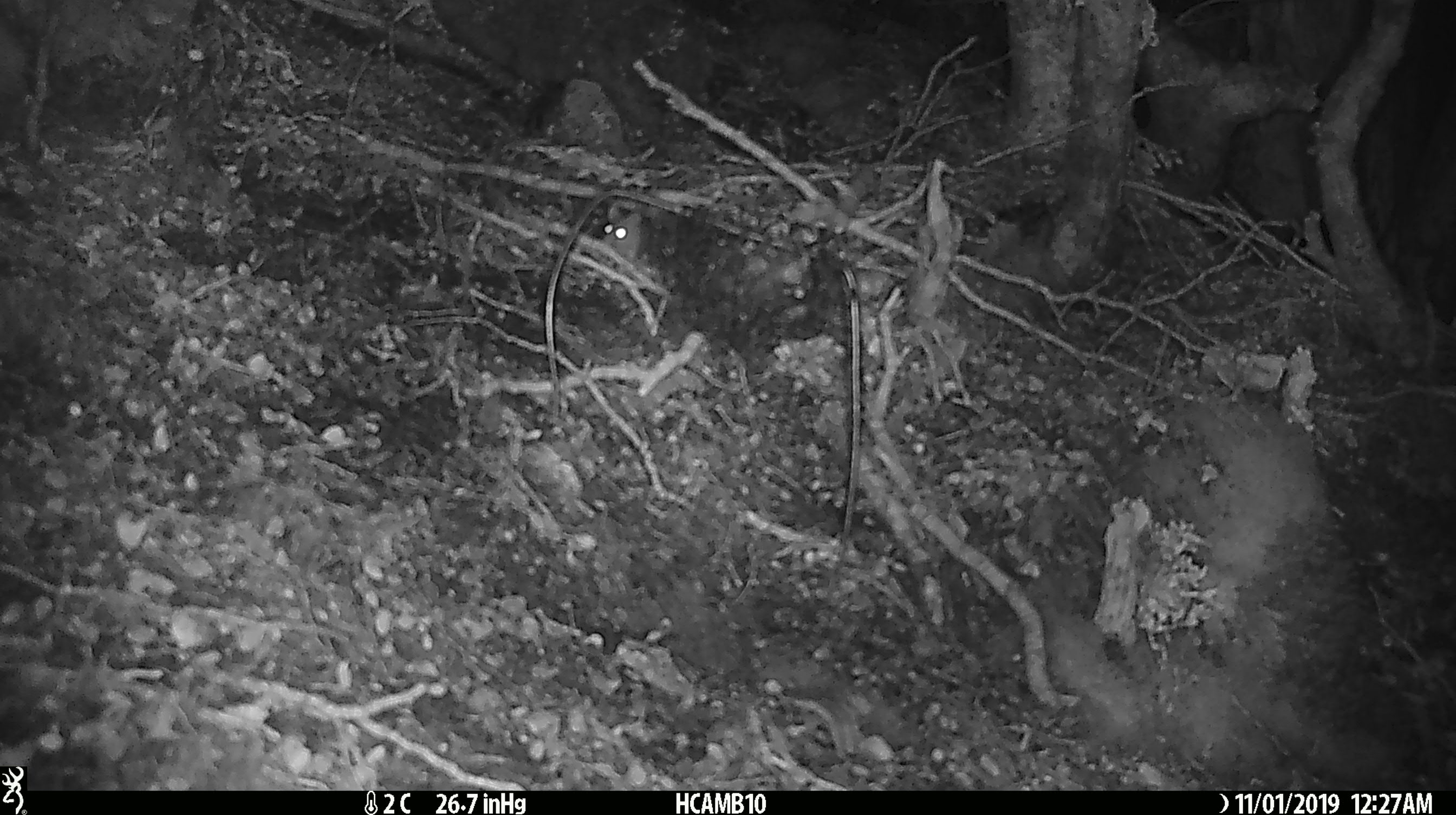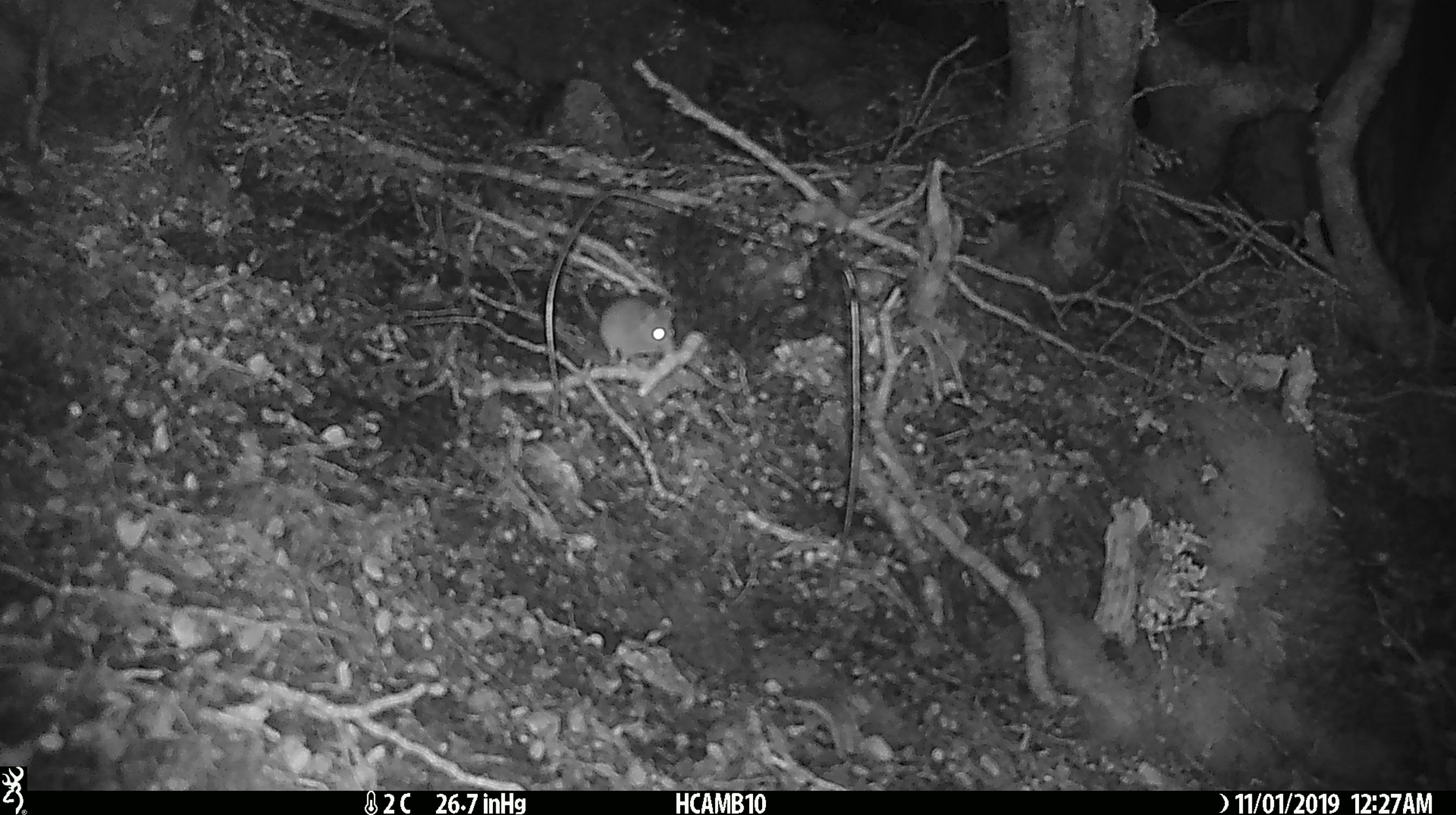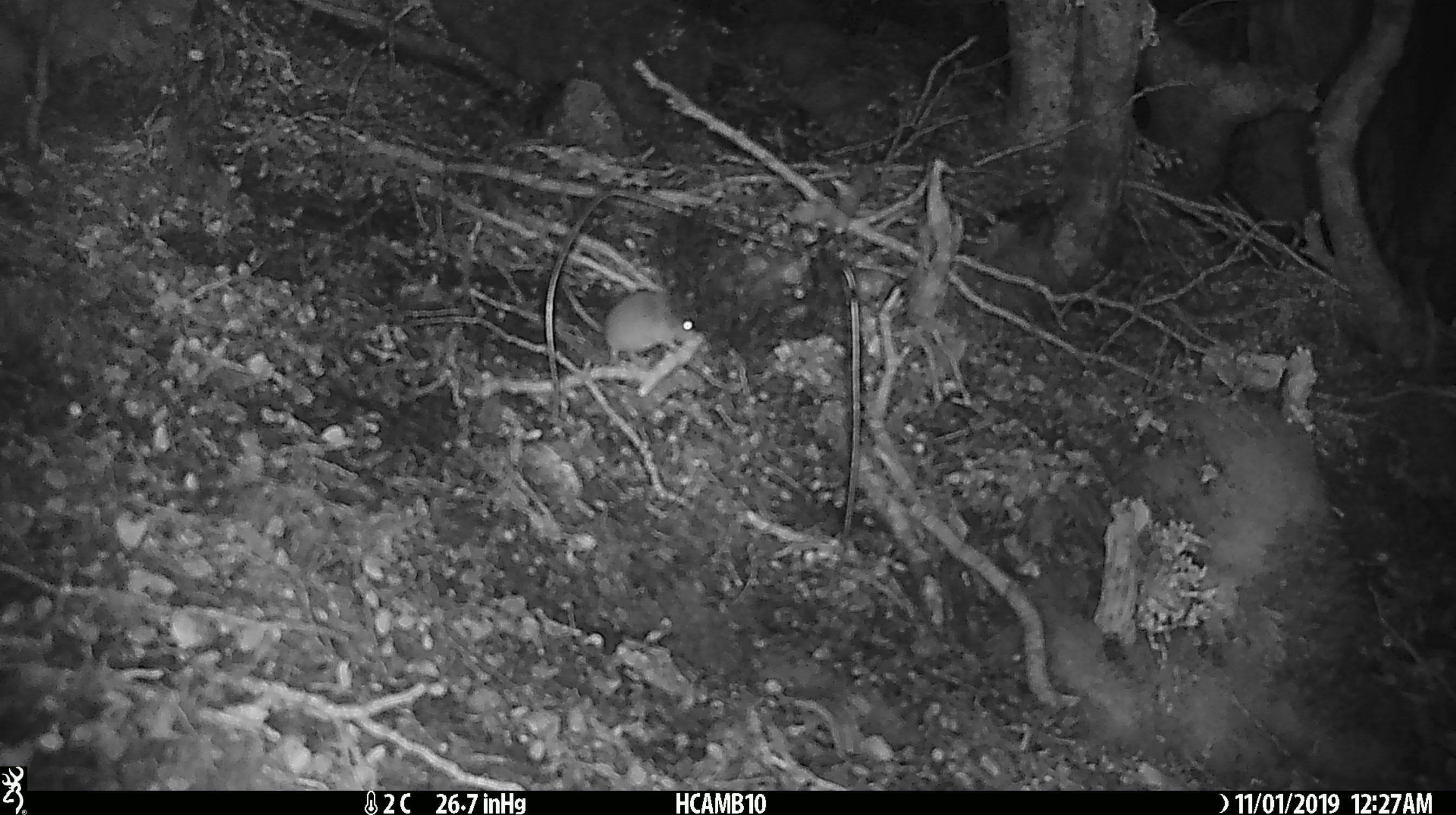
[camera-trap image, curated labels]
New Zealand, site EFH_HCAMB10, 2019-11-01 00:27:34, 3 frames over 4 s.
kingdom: Animalia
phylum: Chordata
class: Mammalia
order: Rodentia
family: Muridae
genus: Mus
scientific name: Mus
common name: mouse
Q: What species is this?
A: Mouse (Mus).